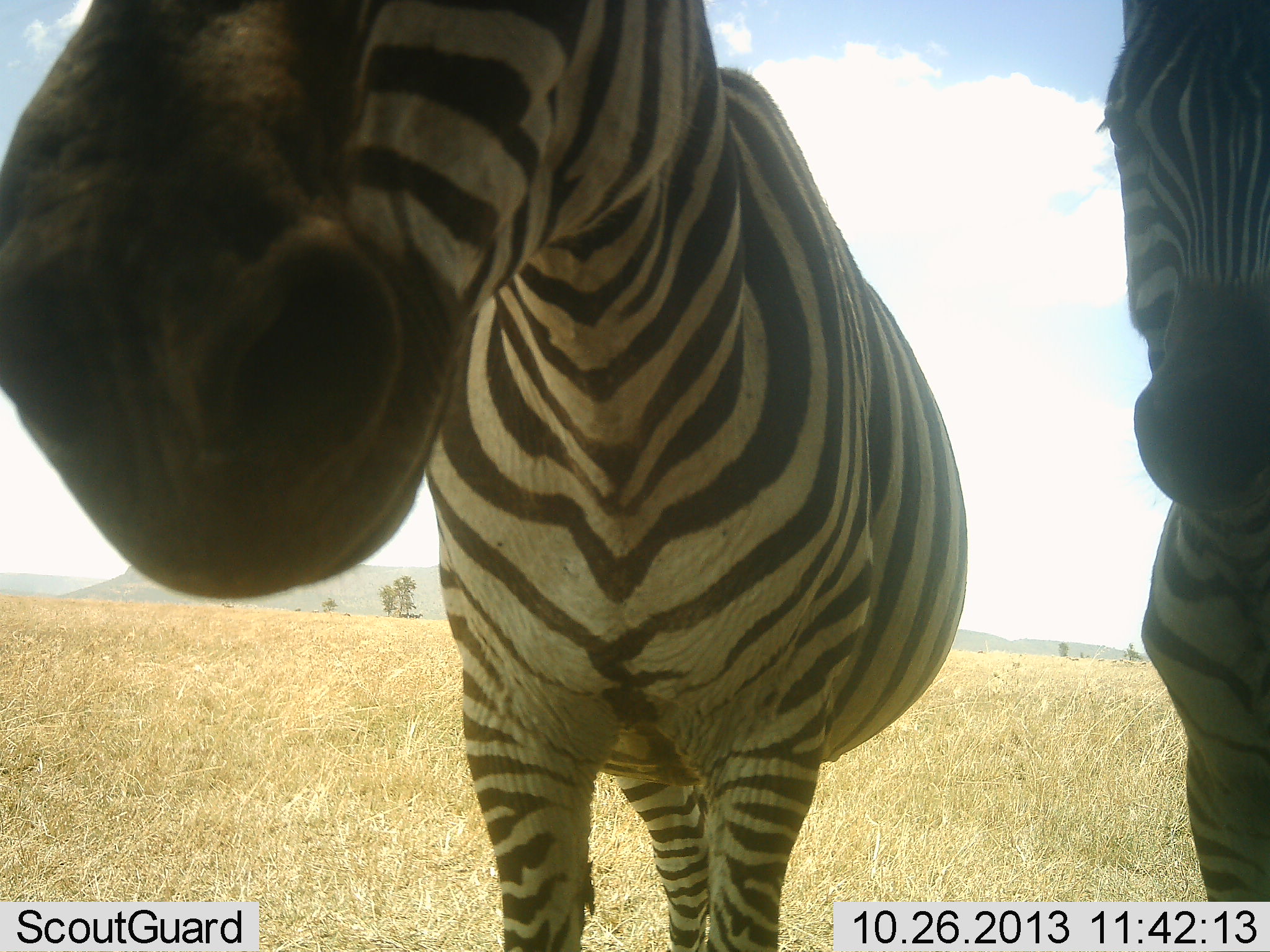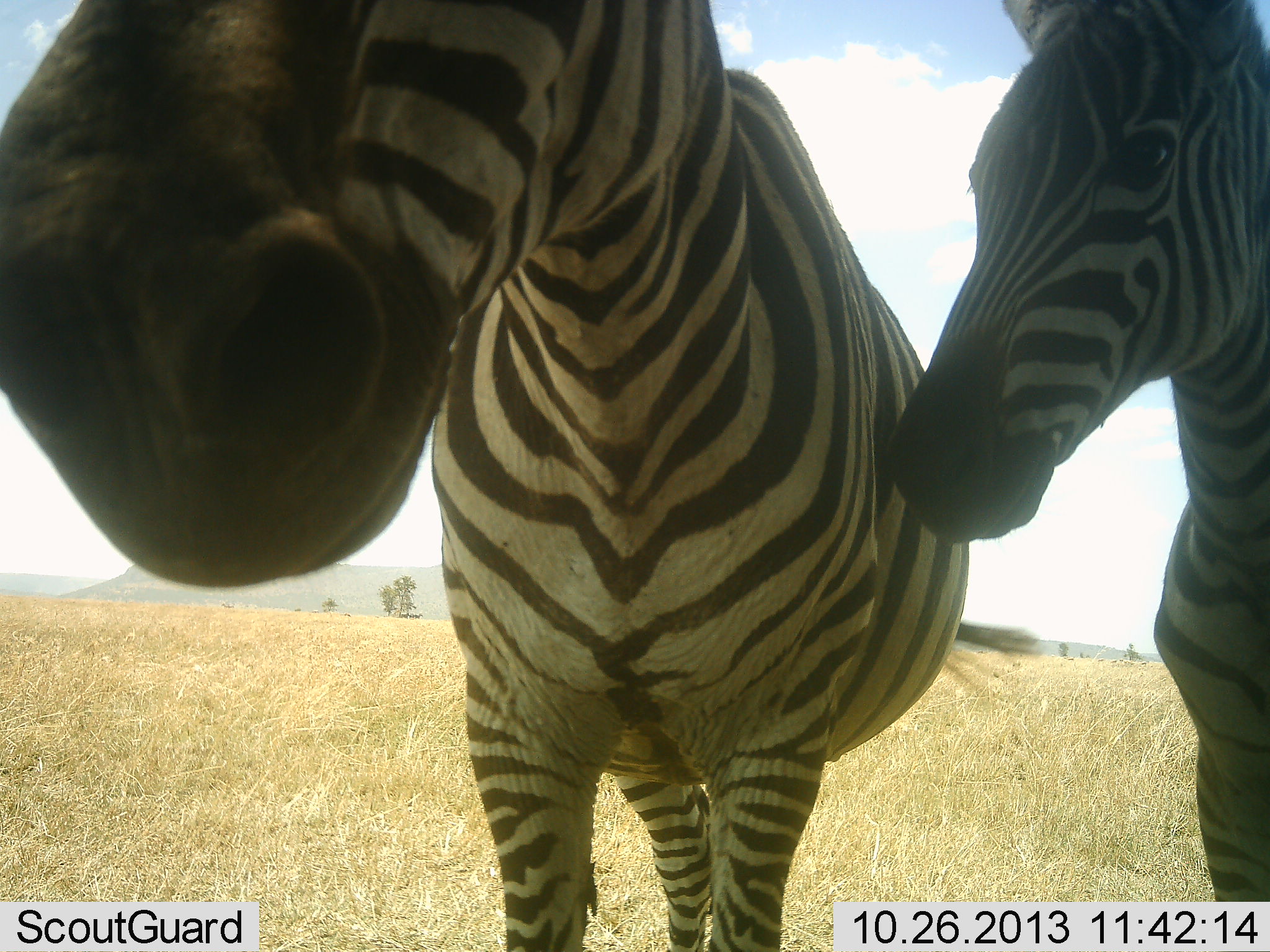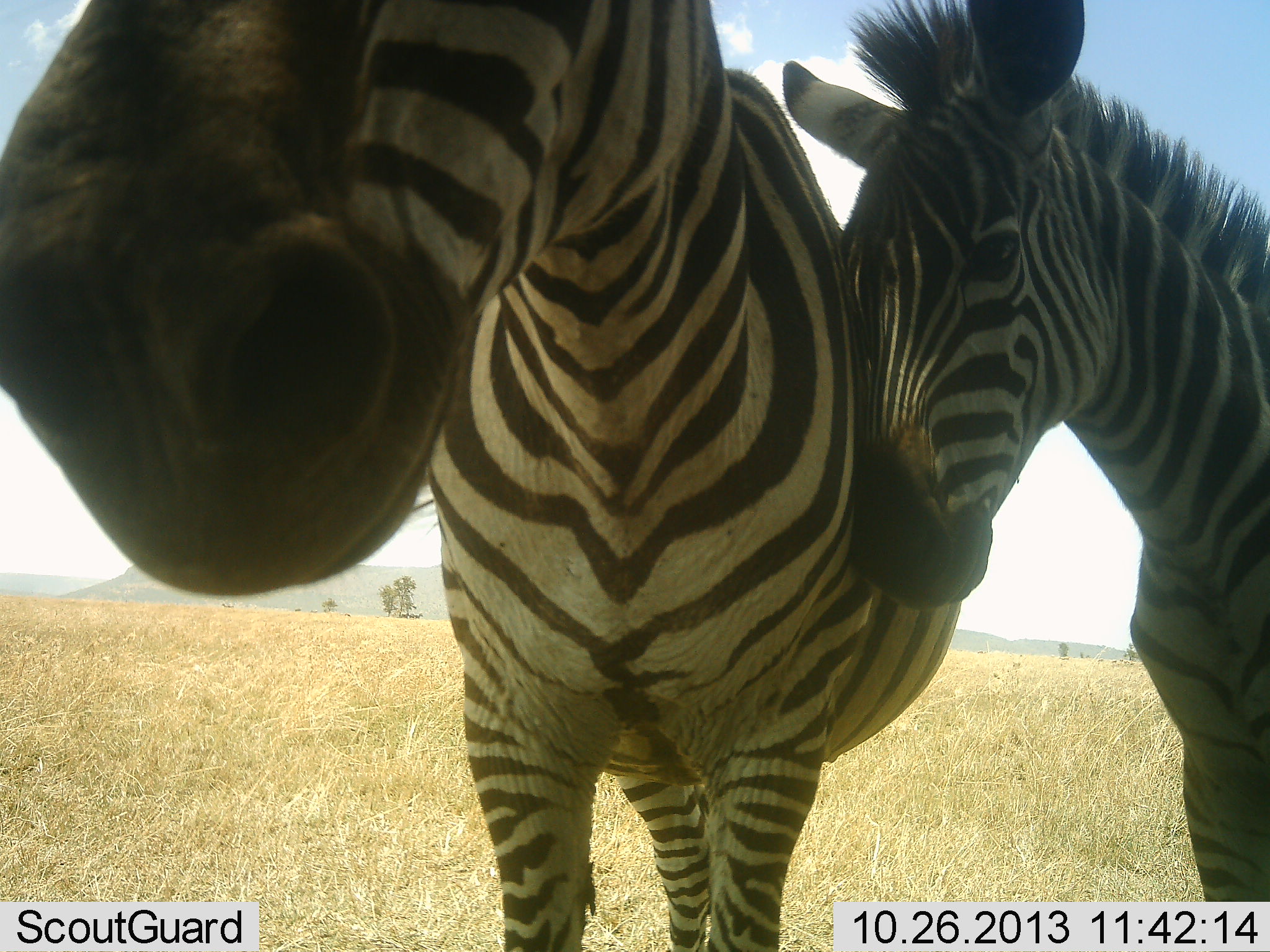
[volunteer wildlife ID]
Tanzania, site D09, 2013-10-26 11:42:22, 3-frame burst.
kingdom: Animalia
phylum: Chordata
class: Mammalia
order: Perissodactyla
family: Equidae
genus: Equus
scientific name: Equus quagga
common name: plains zebra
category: zebra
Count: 2.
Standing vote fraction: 86%.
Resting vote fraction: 3%.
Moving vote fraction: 3%.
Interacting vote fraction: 50%.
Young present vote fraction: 19%.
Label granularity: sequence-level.